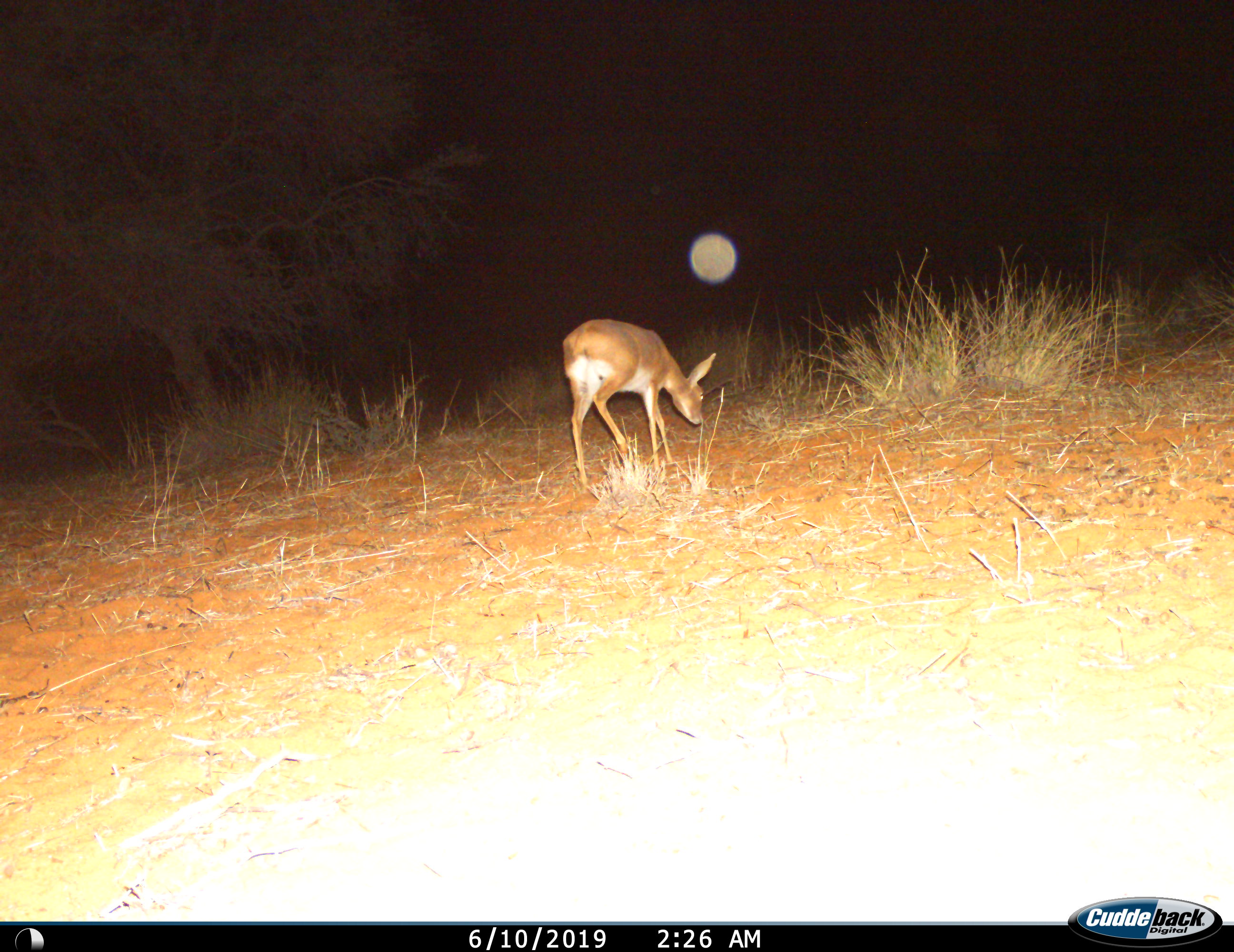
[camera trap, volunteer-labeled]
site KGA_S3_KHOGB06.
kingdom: Animalia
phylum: Chordata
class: Mammalia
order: Artiodactyla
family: Bovidae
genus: Raphicerus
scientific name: Raphicerus campestris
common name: steenbok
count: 1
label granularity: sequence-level